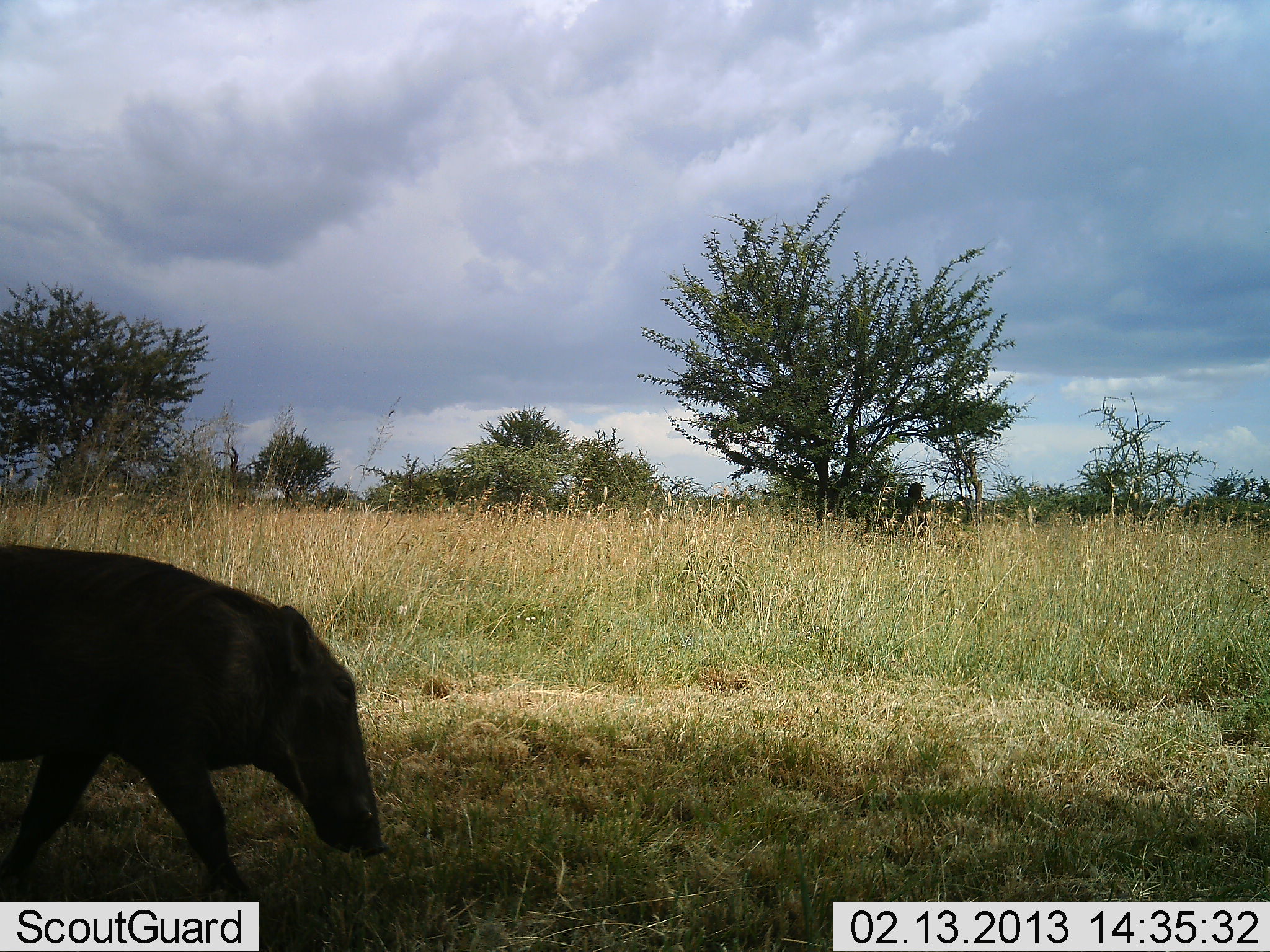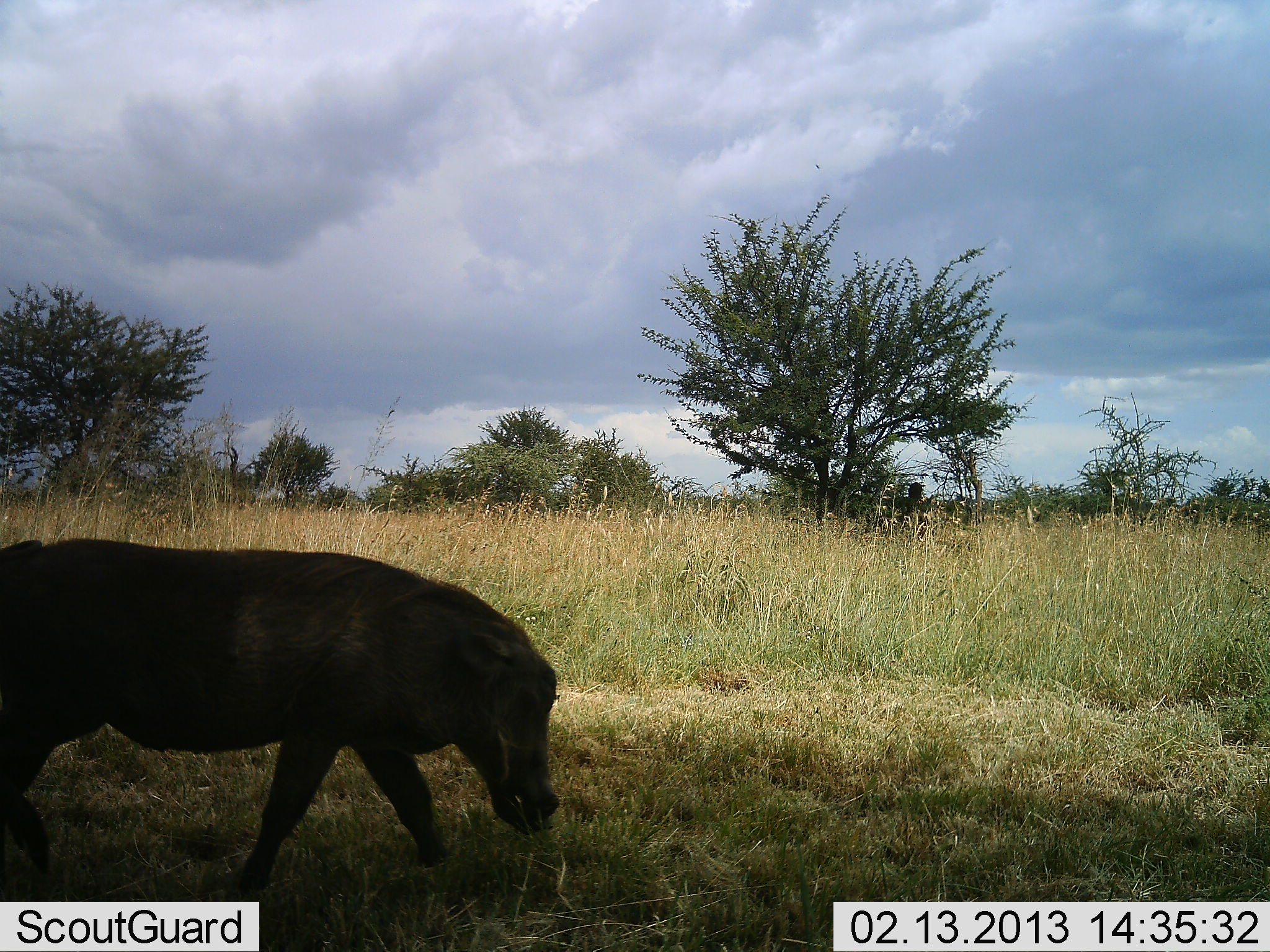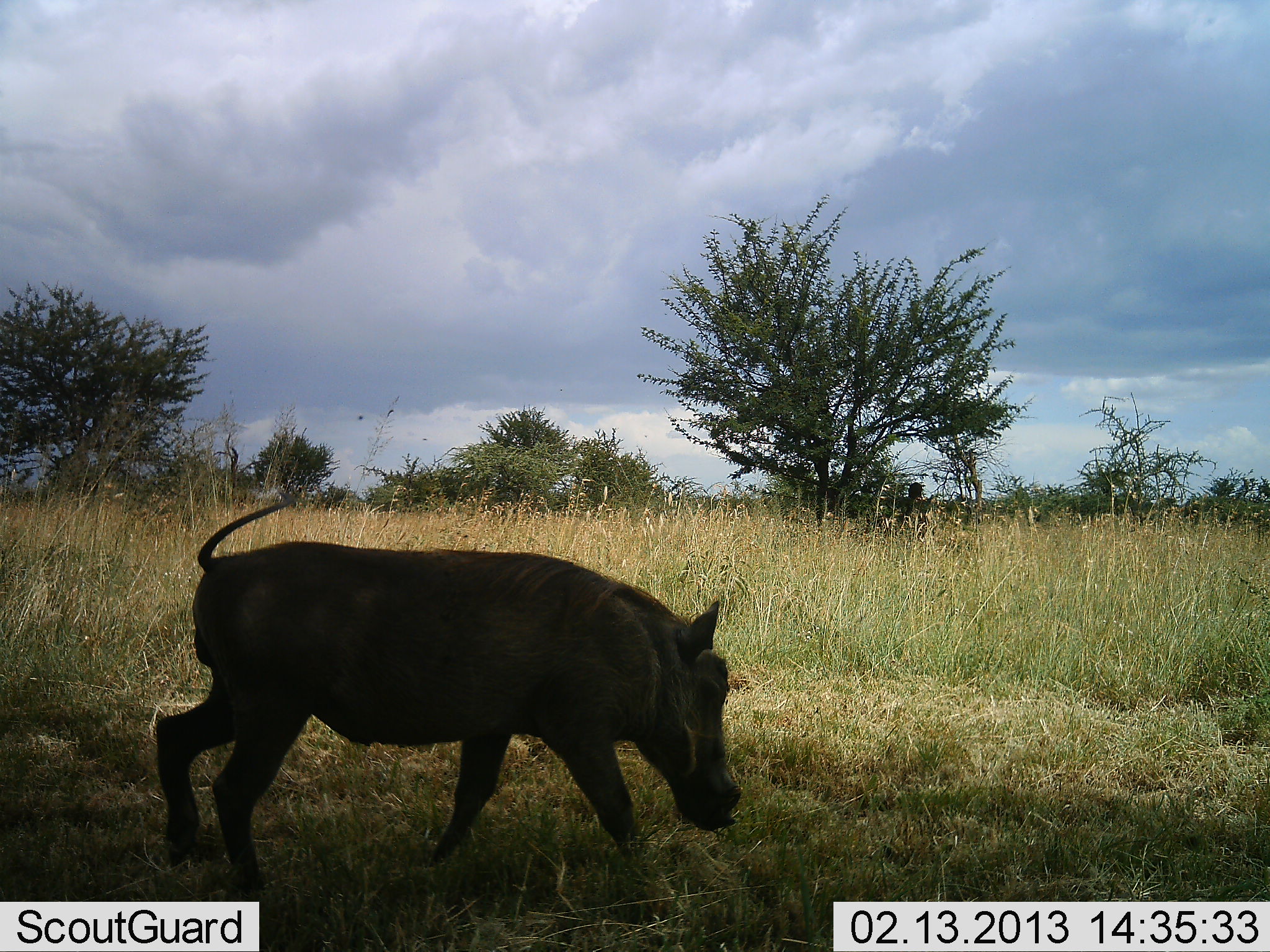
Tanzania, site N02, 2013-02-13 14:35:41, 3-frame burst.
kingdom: Animalia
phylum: Chordata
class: Mammalia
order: Artiodactyla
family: Suidae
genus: Phacochoerus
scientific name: Phacochoerus africanus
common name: warthog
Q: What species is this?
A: Warthog (Phacochoerus africanus).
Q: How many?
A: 1.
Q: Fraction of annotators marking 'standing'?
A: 0%.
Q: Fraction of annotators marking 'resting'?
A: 0%.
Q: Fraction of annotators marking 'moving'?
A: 100%.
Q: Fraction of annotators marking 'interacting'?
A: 0%.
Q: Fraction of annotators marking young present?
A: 0%.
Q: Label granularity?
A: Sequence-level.